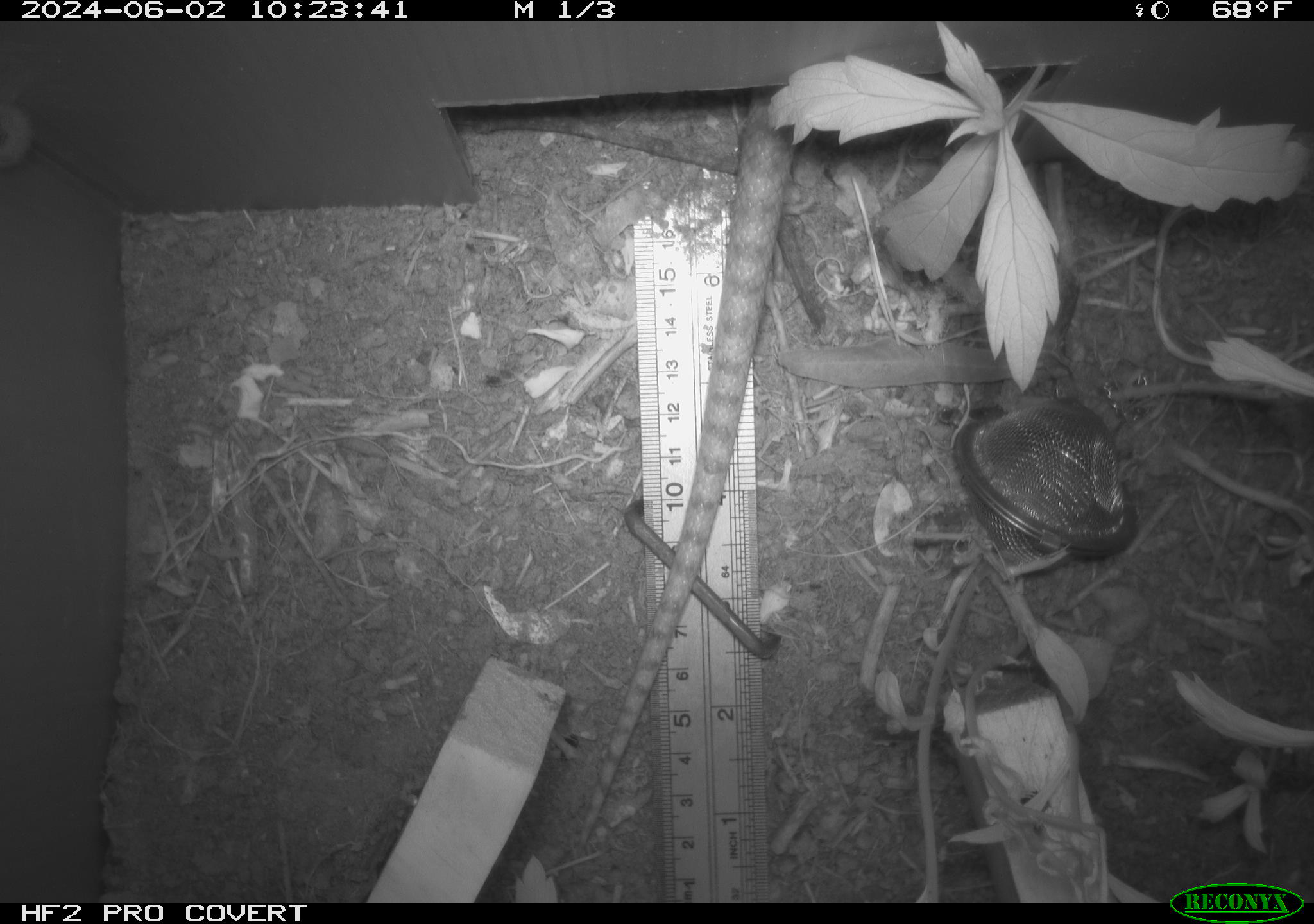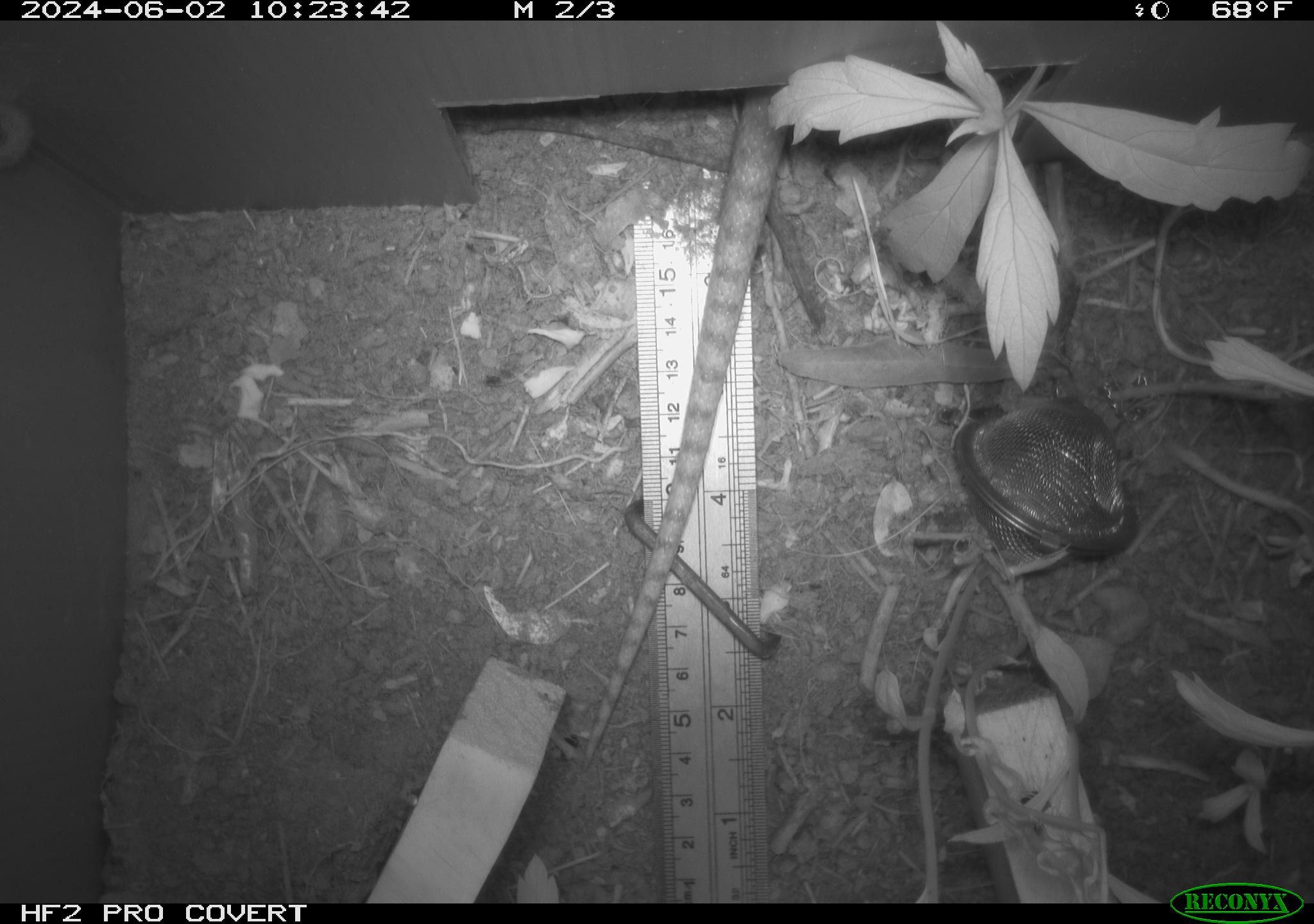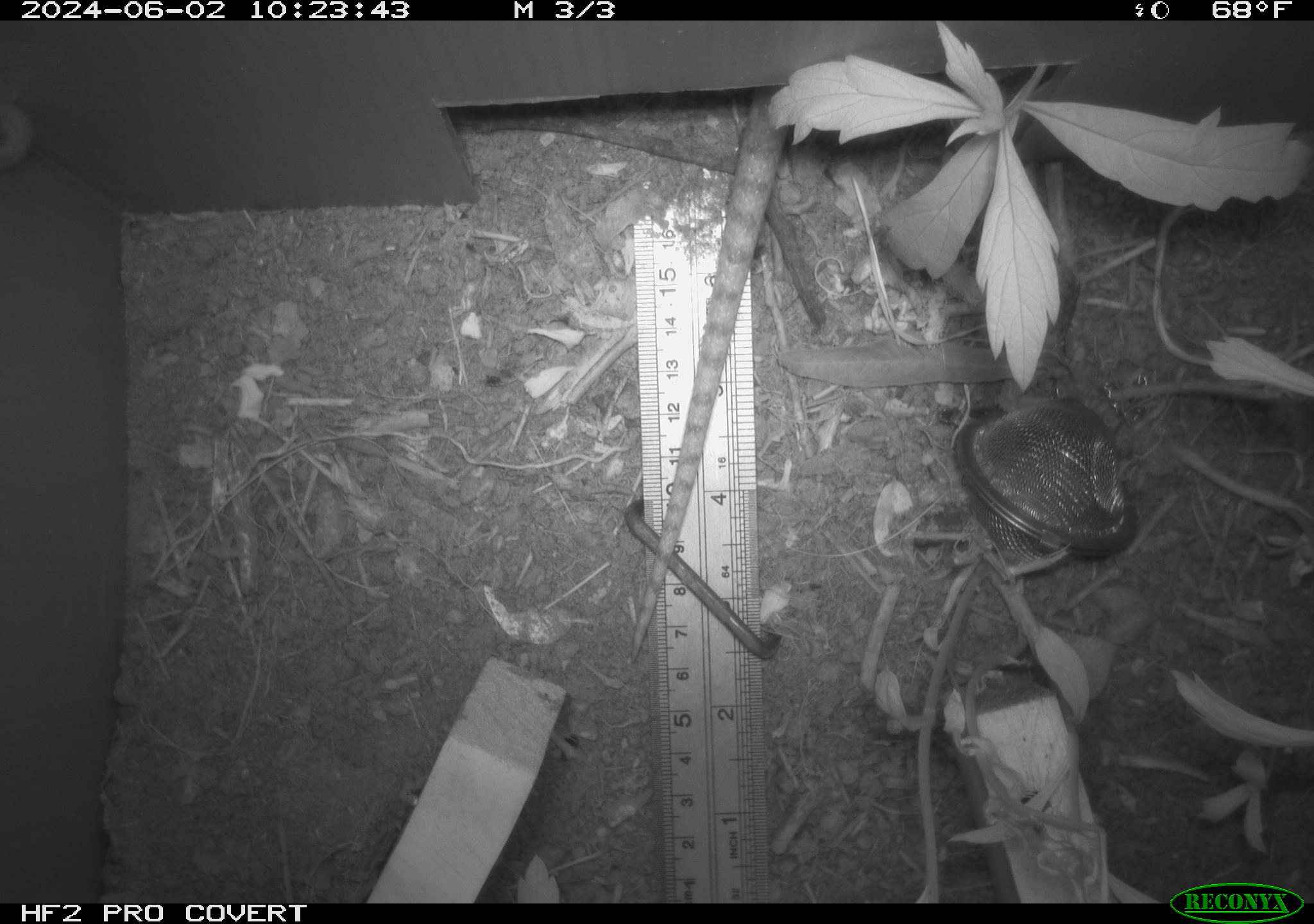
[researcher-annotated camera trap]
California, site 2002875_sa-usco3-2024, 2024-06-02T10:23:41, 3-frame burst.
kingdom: Animalia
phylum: Chordata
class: Reptilia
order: Squamata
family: Colubridae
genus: Pituophis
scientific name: Pituophis catenifer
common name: gophersnake